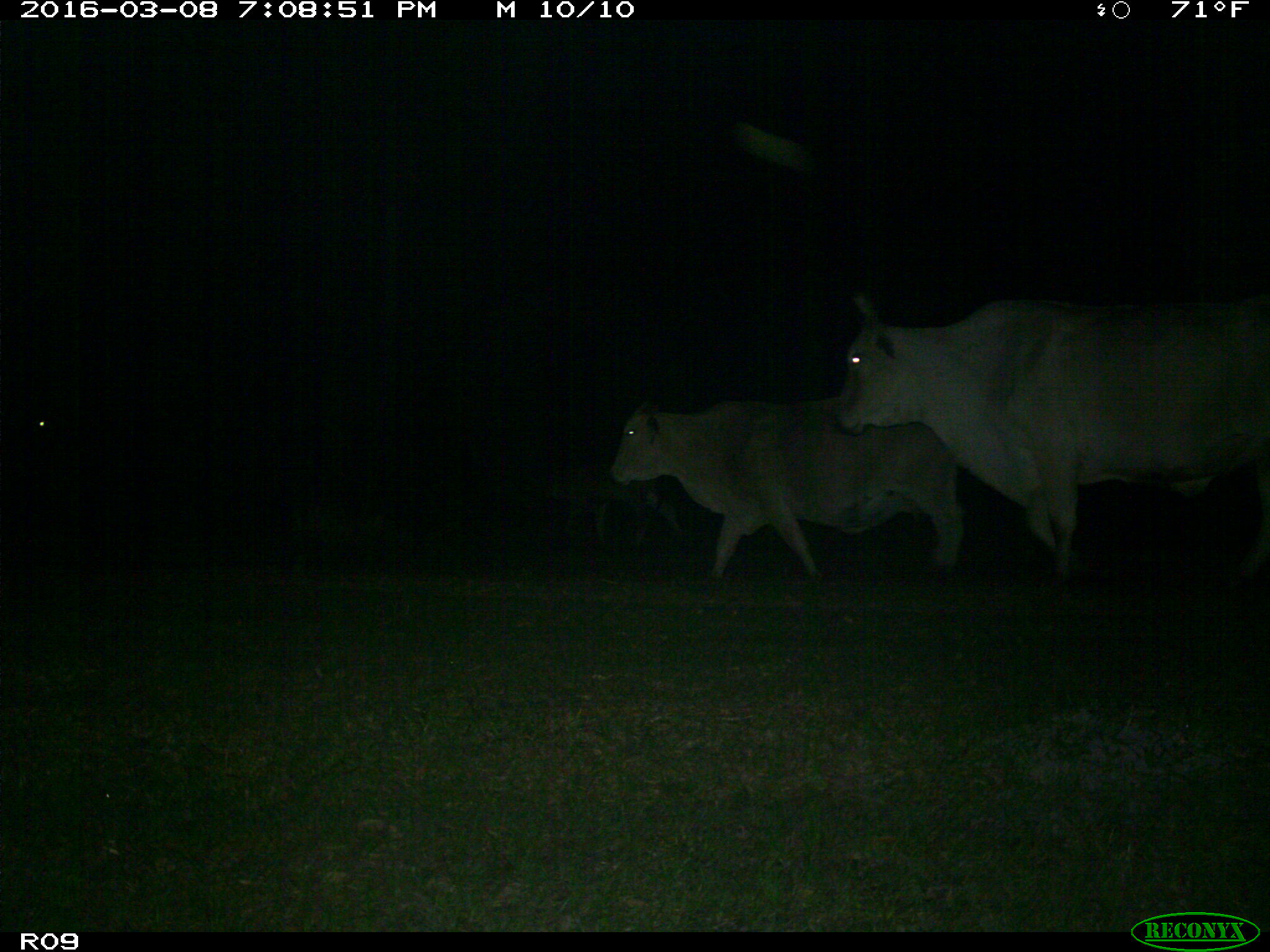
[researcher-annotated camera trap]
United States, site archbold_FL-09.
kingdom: Animalia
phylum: Chordata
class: Mammalia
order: Artiodactyla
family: Bovidae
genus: Bos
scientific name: Bos taurus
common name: domestic cow